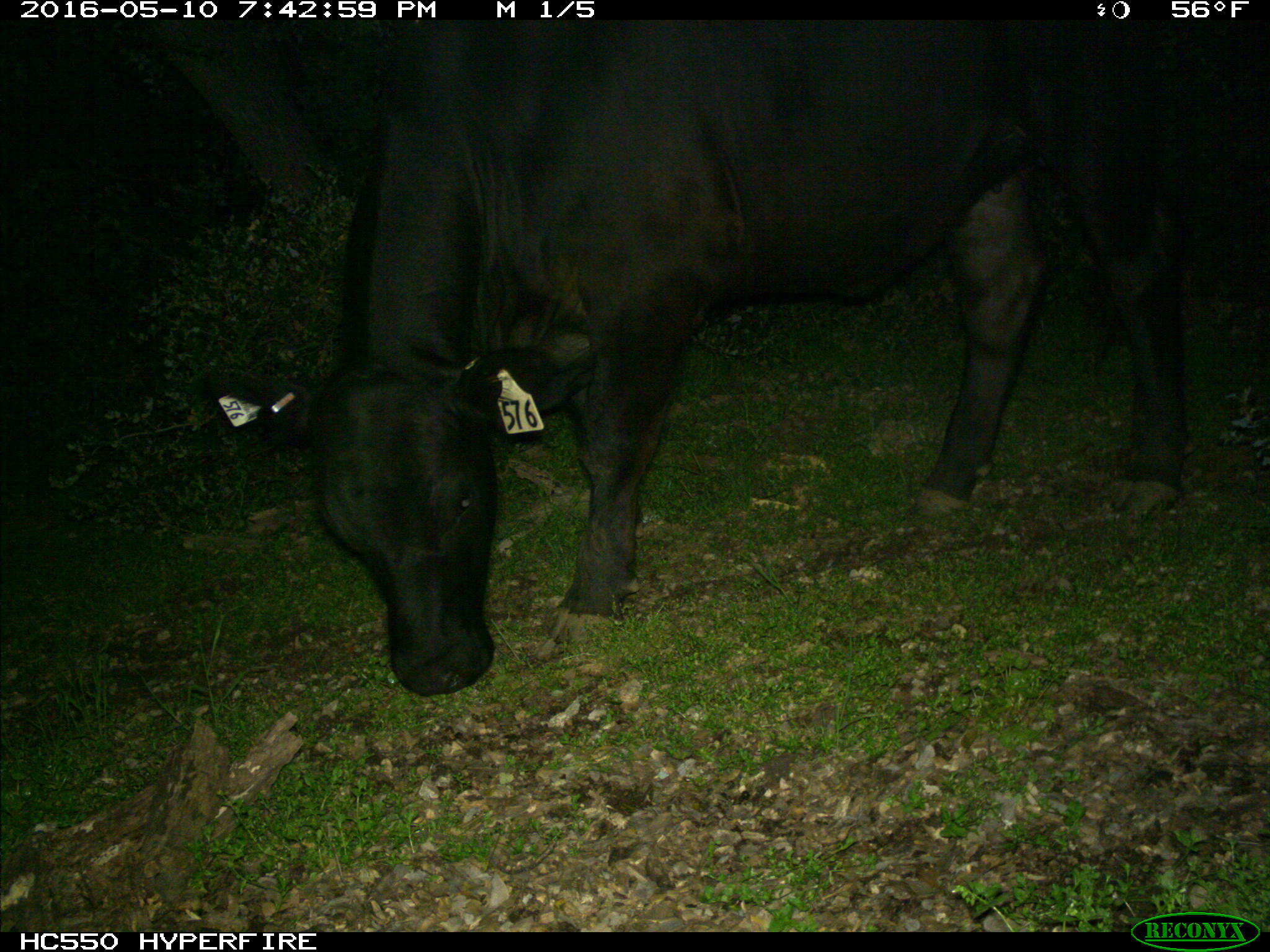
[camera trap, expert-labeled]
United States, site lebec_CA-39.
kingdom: Animalia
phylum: Chordata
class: Mammalia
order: Artiodactyla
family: Bovidae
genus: Bos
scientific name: Bos taurus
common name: domestic cow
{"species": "Bos taurus (domestic cow)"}